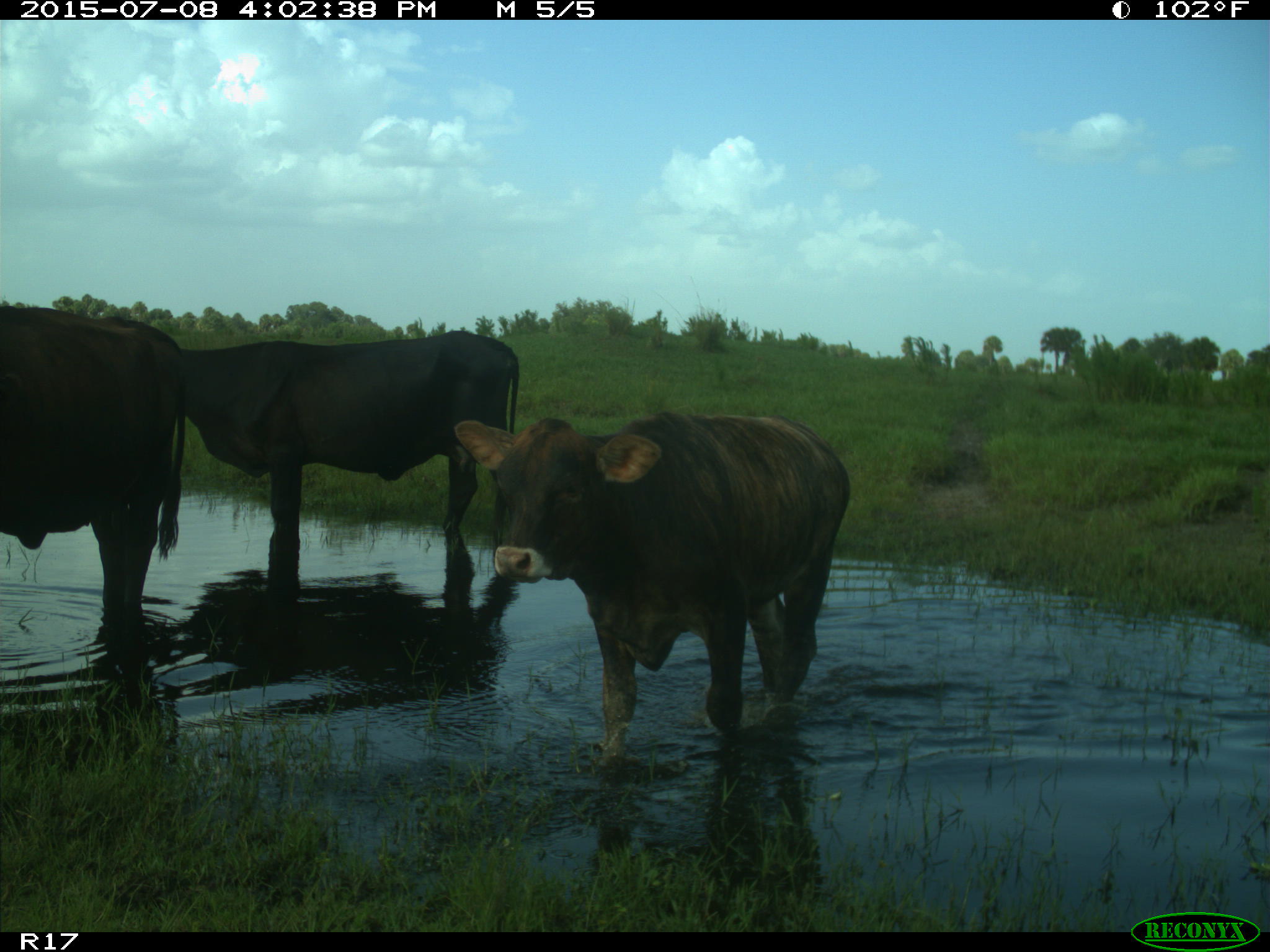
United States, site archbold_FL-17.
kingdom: Animalia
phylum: Chordata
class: Mammalia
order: Artiodactyla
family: Bovidae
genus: Bos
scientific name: Bos taurus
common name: domestic cow